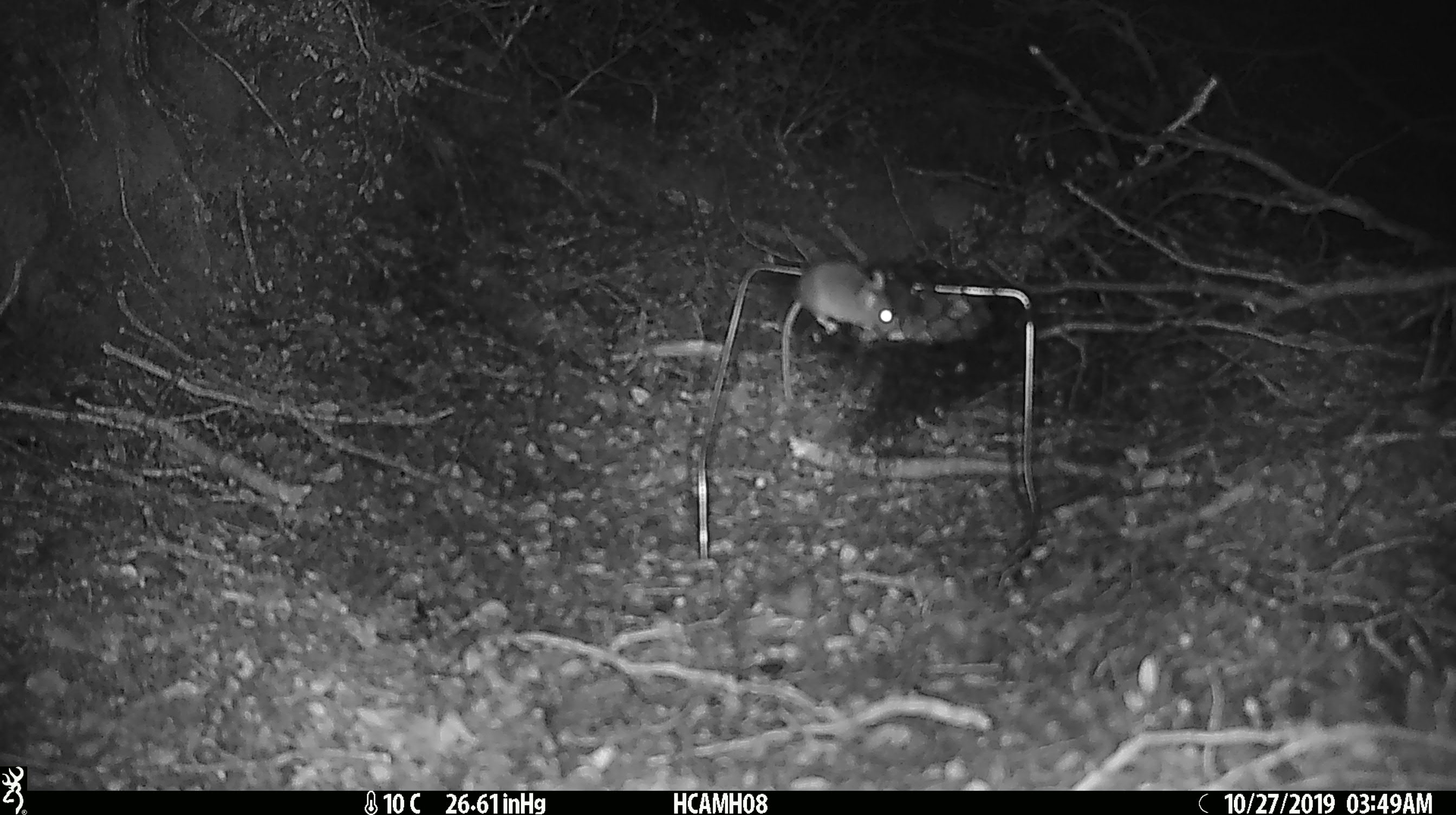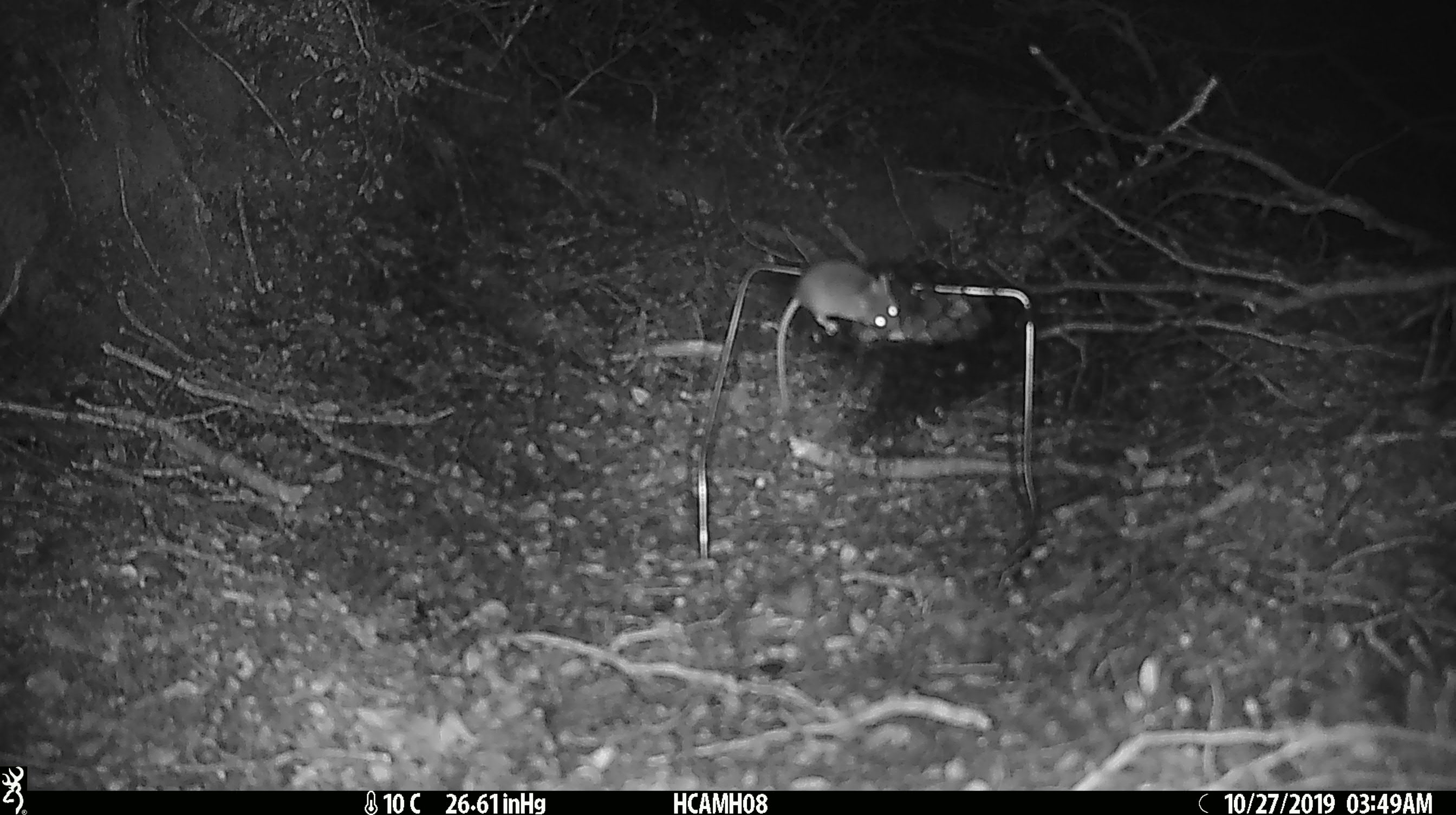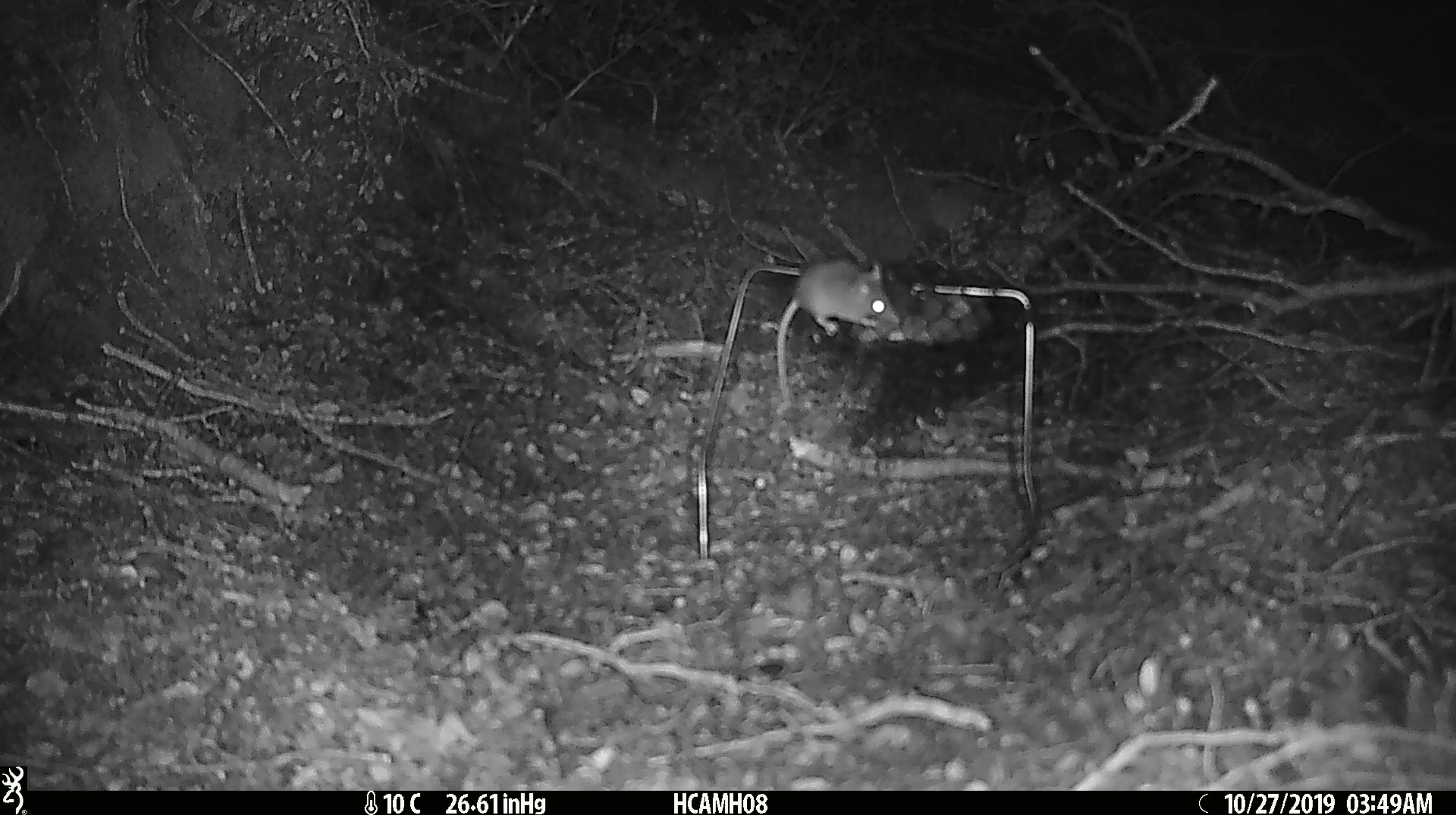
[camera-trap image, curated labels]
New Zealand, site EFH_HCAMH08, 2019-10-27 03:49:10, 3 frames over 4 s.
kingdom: Animalia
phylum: Chordata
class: Mammalia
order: Rodentia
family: Muridae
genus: Mus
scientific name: Mus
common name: mouse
Mouse (Mus).